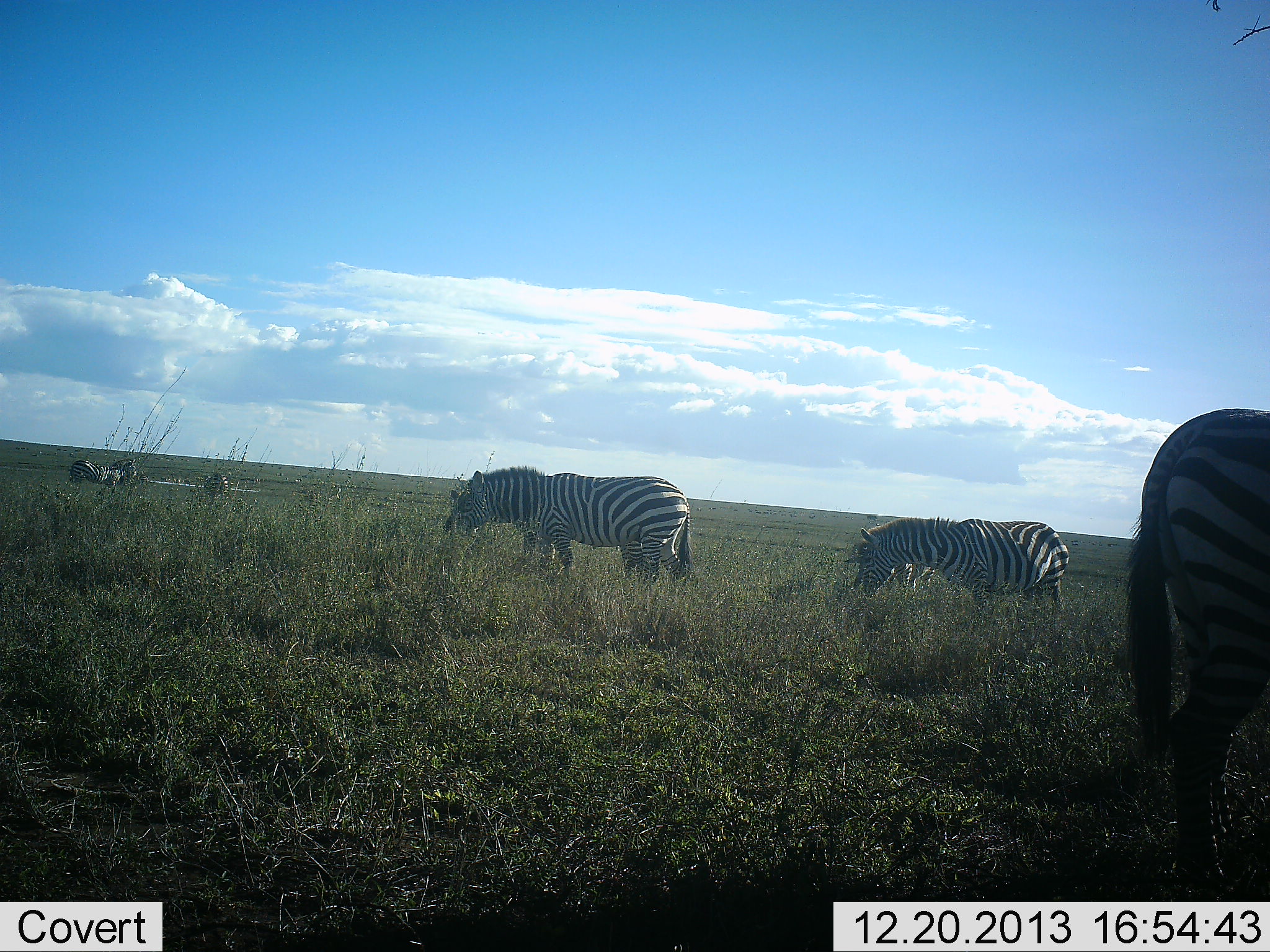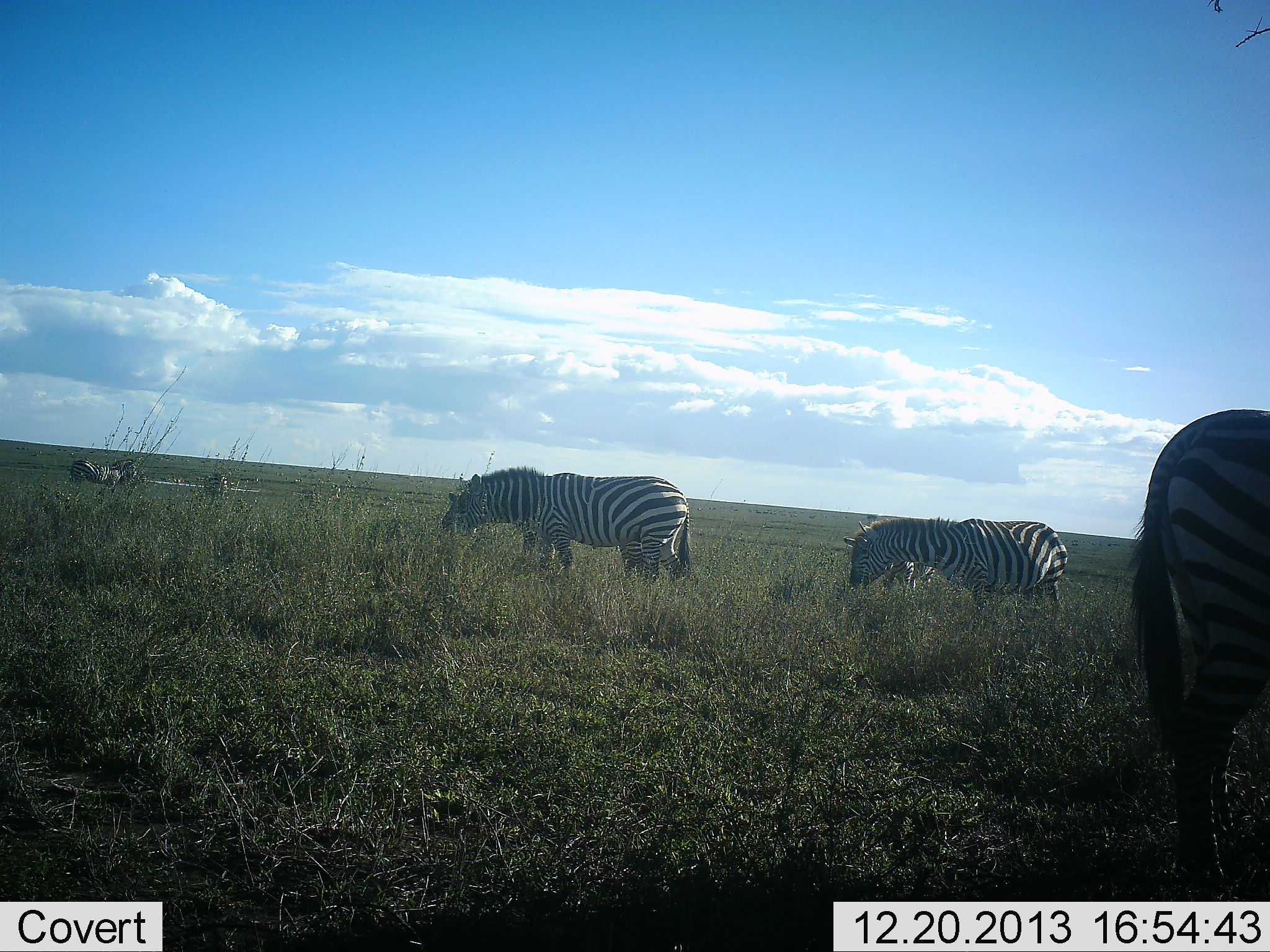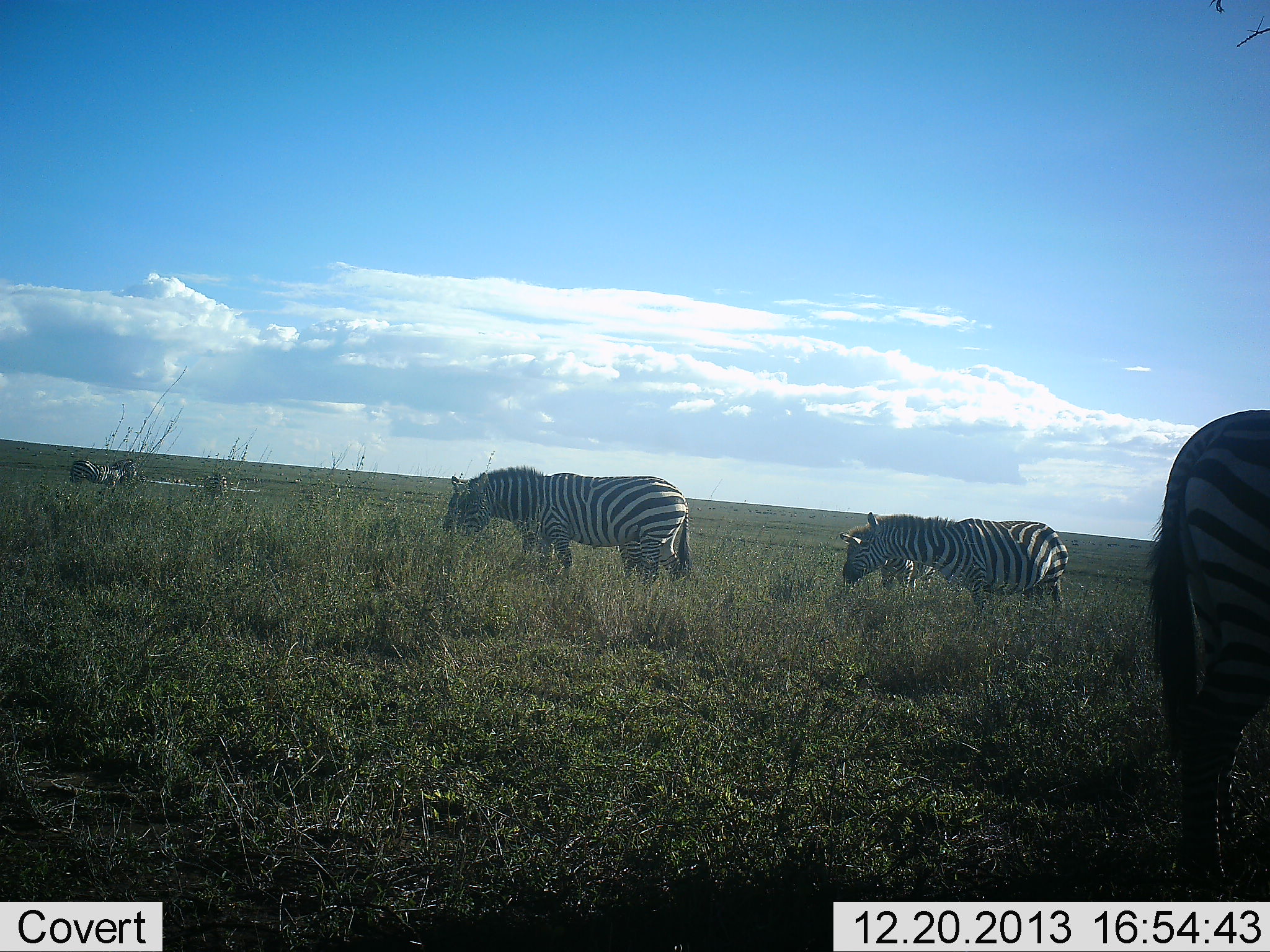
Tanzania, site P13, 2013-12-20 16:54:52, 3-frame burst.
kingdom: Animalia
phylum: Chordata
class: Mammalia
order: Perissodactyla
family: Equidae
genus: Equus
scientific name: Equus quagga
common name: plains zebra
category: zebra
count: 7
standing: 49%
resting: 3%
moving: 8%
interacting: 6%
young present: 0%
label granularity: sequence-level